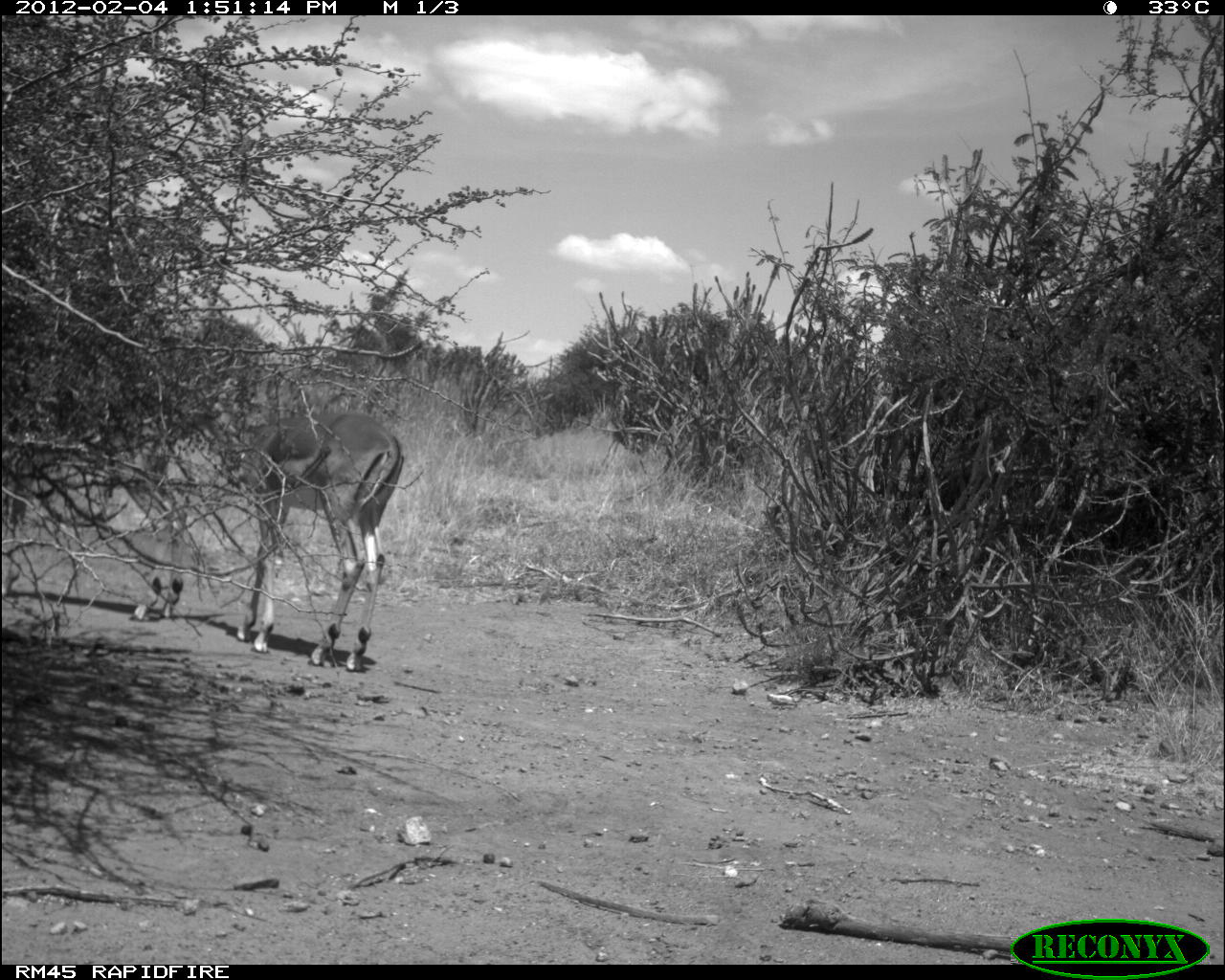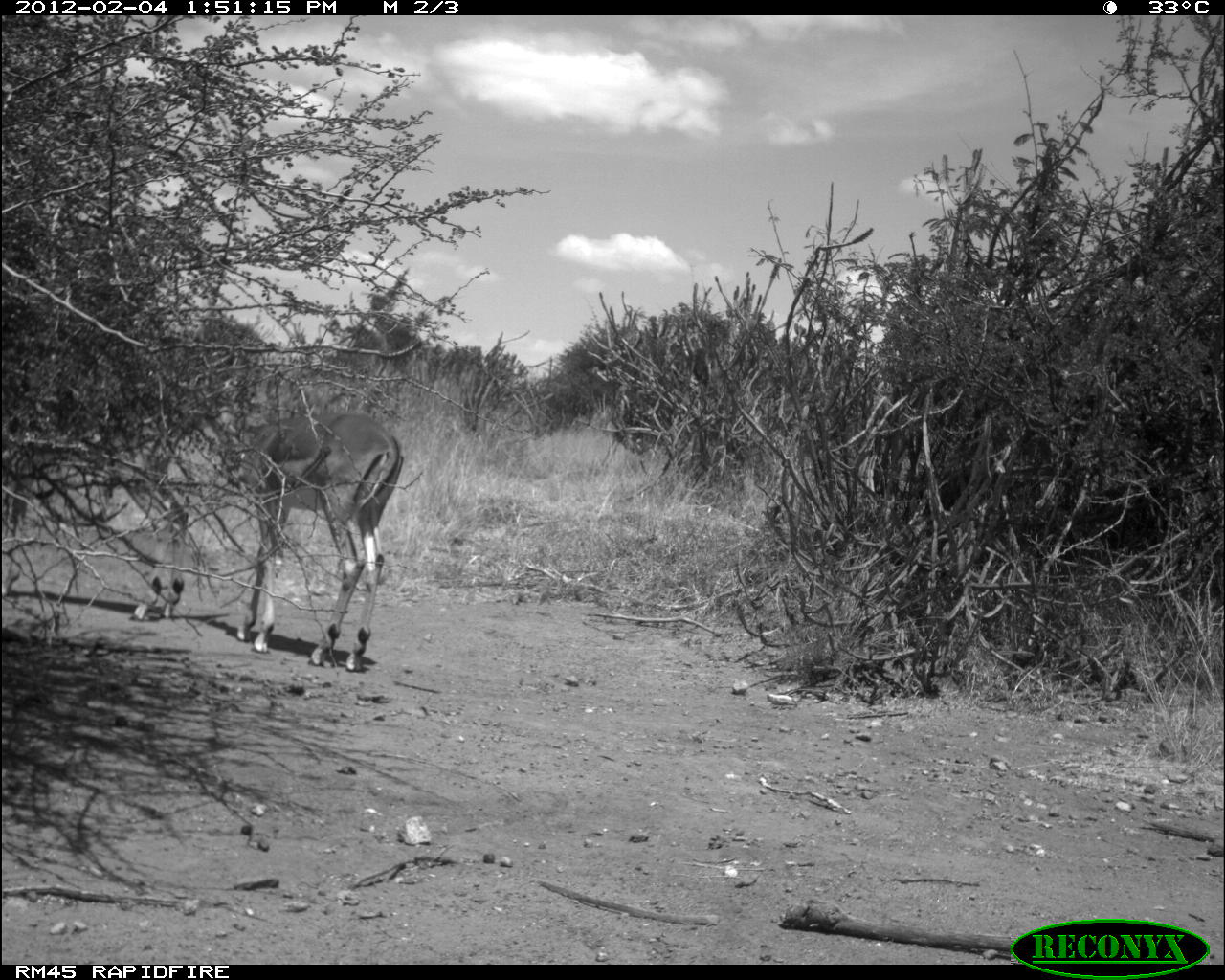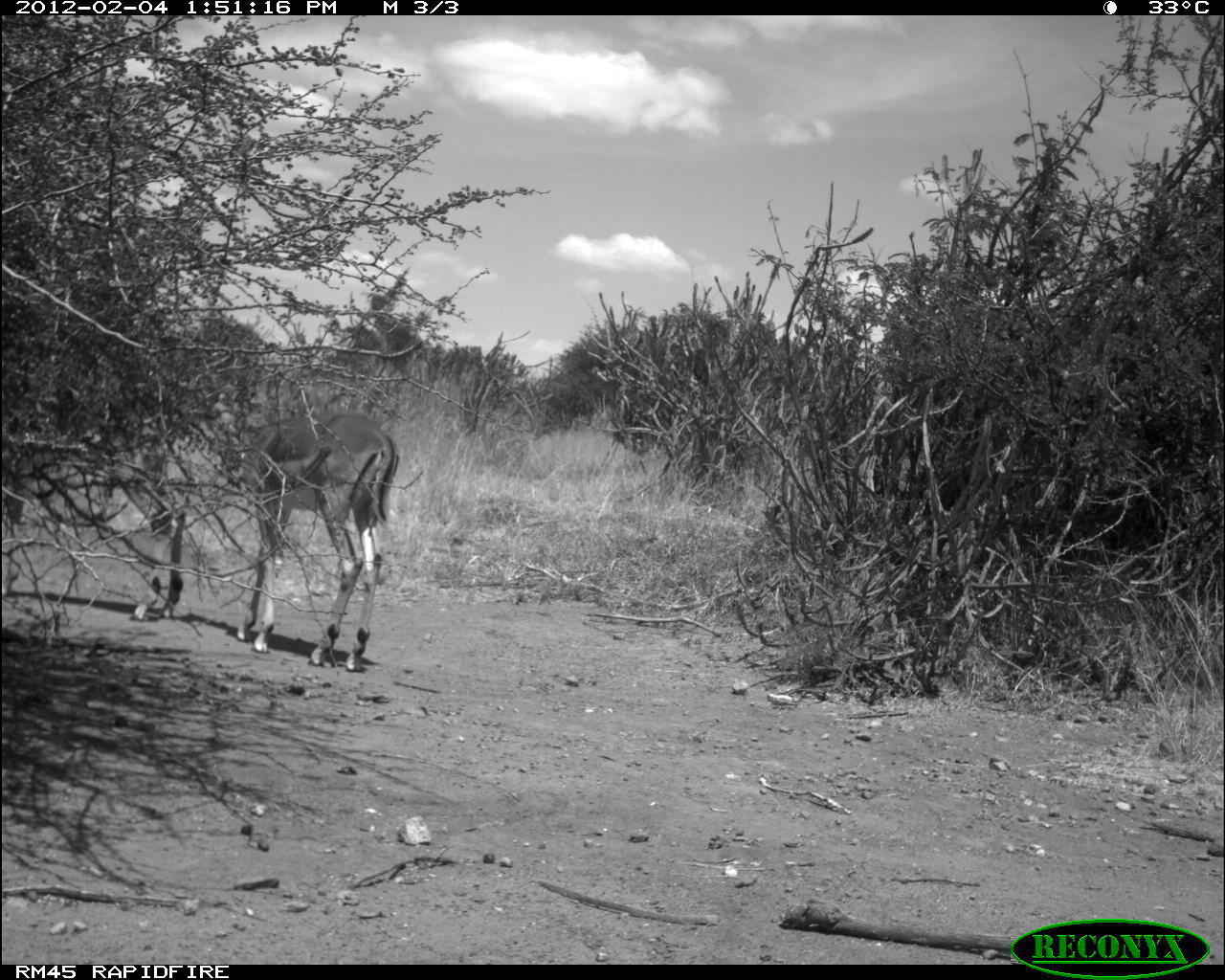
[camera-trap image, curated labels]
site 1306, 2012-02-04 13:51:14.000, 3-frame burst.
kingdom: Animalia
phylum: Chordata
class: Mammalia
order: Artiodactyla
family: Bovidae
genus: Aepyceros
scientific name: Aepyceros melampus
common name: impala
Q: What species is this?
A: Aepyceros melampus (impala).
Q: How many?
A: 2.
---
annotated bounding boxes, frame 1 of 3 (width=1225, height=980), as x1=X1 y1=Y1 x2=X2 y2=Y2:
aepyceros melampus: x1=164 y1=390 x2=403 y2=671; x1=0 y1=394 x2=190 y2=622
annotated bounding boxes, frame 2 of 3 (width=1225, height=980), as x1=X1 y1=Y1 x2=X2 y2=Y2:
aepyceros melampus: x1=174 y1=379 x2=405 y2=671; x1=0 y1=444 x2=188 y2=620